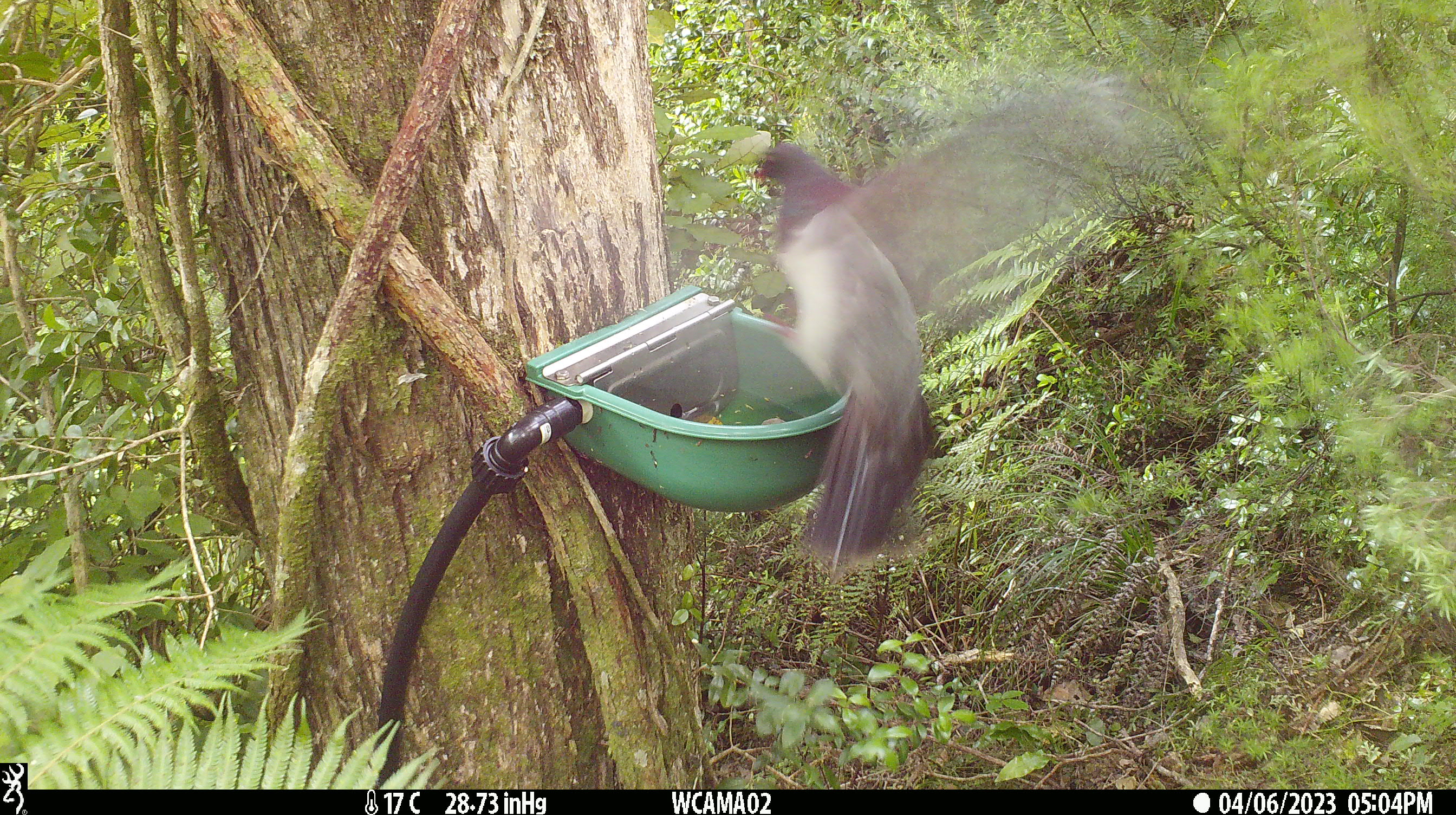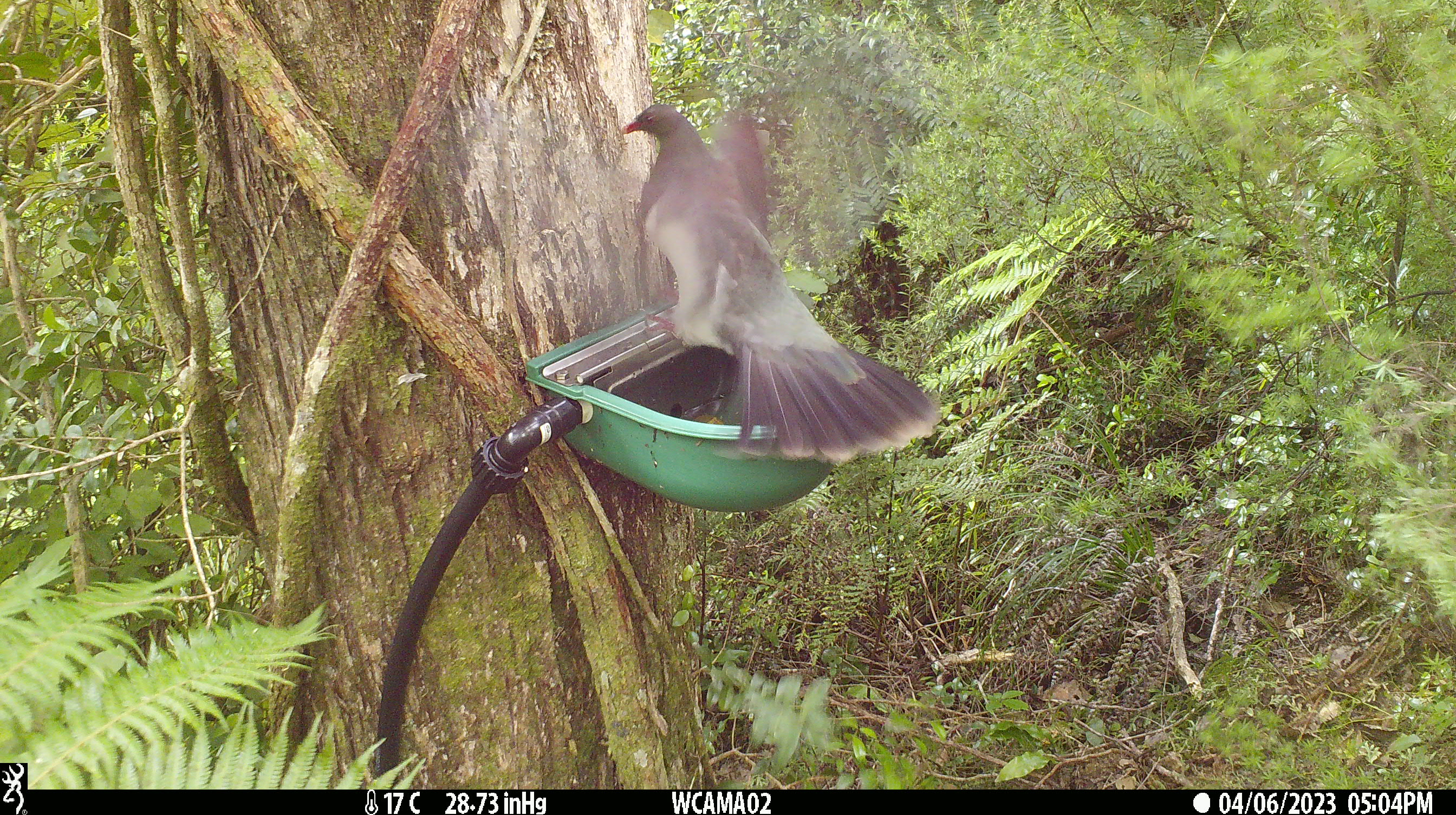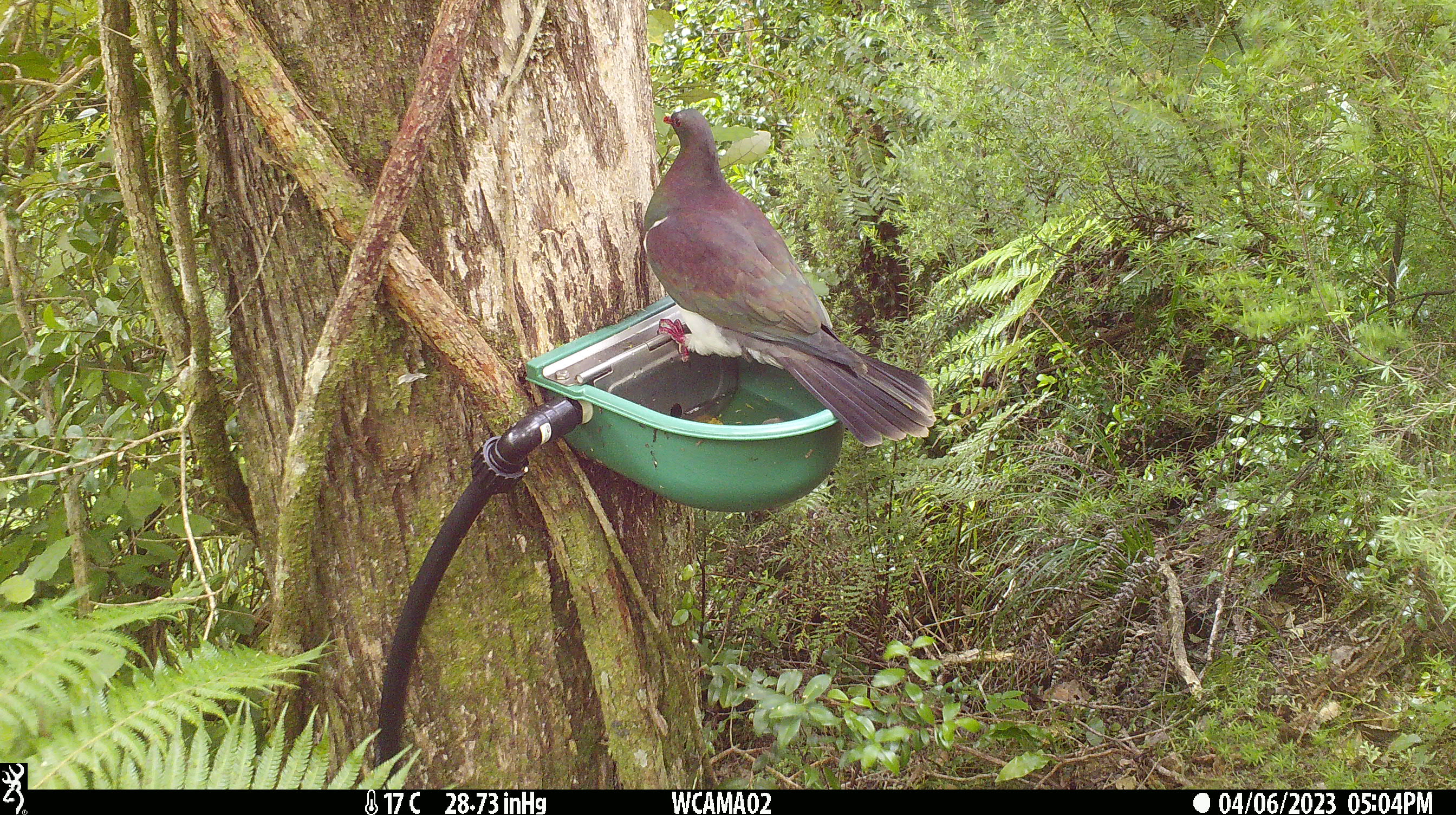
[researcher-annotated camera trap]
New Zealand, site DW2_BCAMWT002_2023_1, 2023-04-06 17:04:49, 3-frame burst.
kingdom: Animalia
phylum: Chordata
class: Aves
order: Columbiformes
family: Columbidae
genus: Hemiphaga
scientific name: Hemiphaga novaeseelandiae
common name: new zealand pigeon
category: kereru